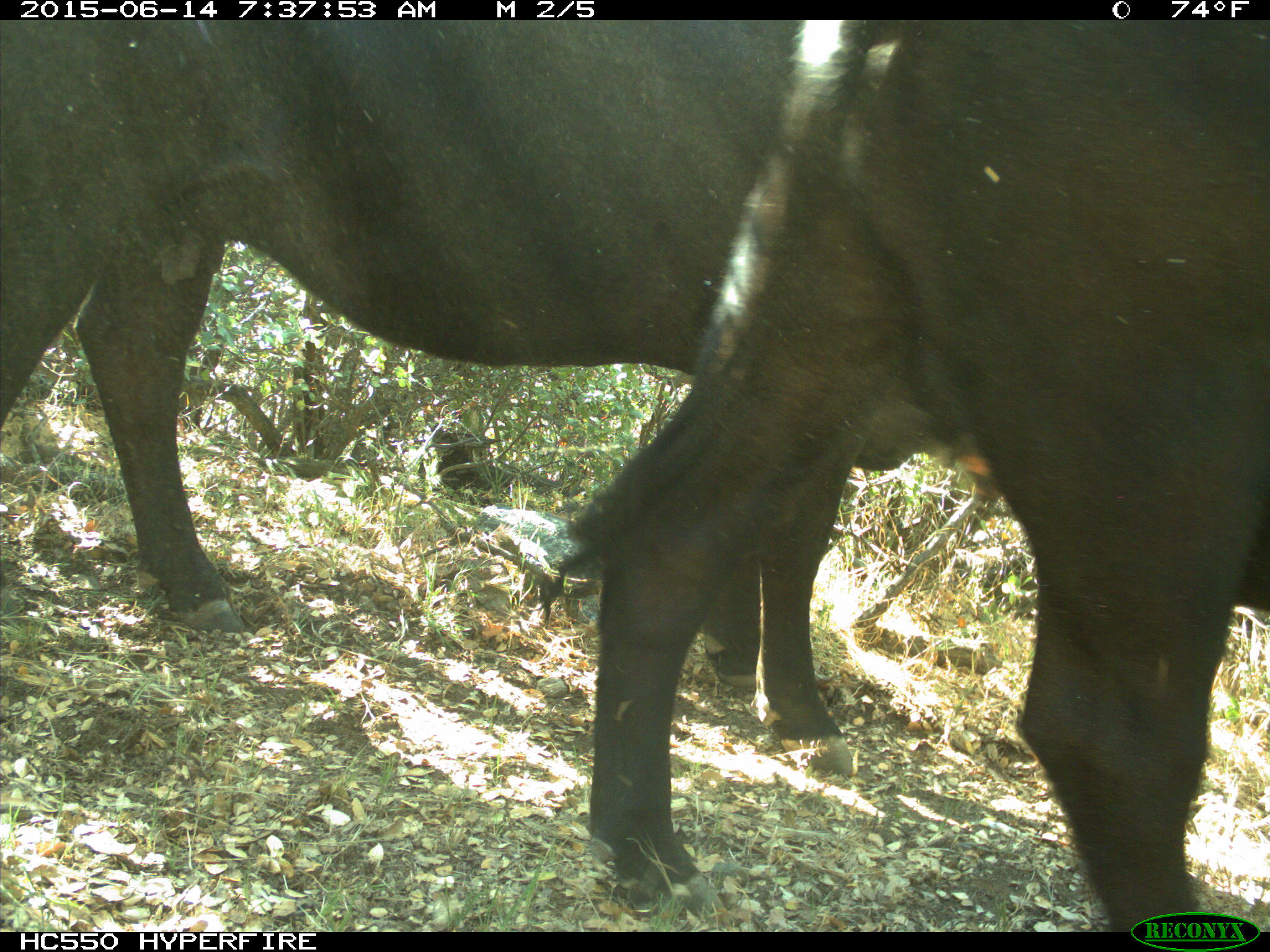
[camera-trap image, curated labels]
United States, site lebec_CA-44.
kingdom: Animalia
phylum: Chordata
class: Mammalia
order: Artiodactyla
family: Bovidae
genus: Bos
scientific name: Bos taurus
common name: domestic cow